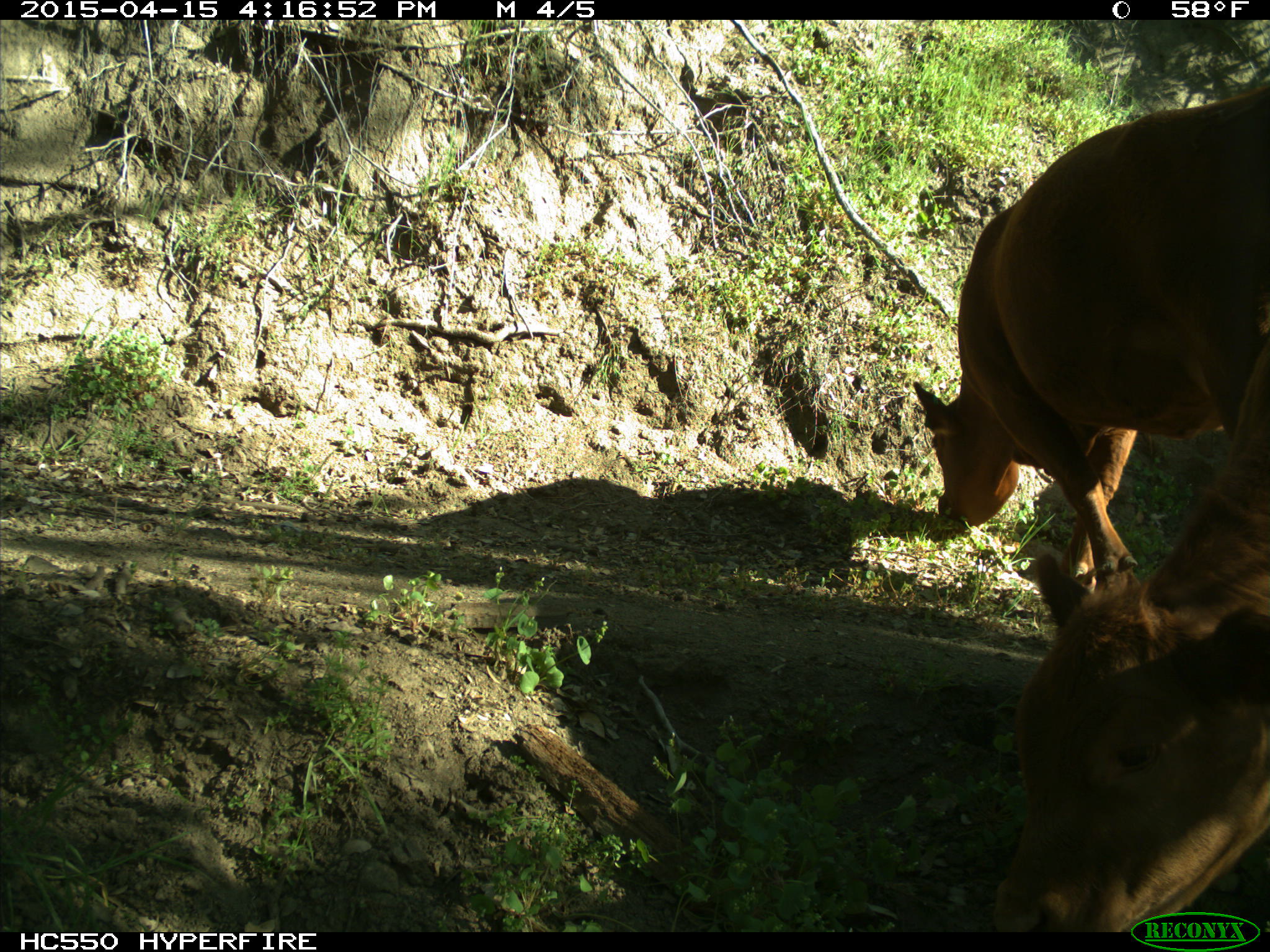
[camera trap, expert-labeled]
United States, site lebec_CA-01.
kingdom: Animalia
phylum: Chordata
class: Mammalia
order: Artiodactyla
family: Bovidae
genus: Bos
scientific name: Bos taurus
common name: domestic cow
Bos taurus (domestic cow).